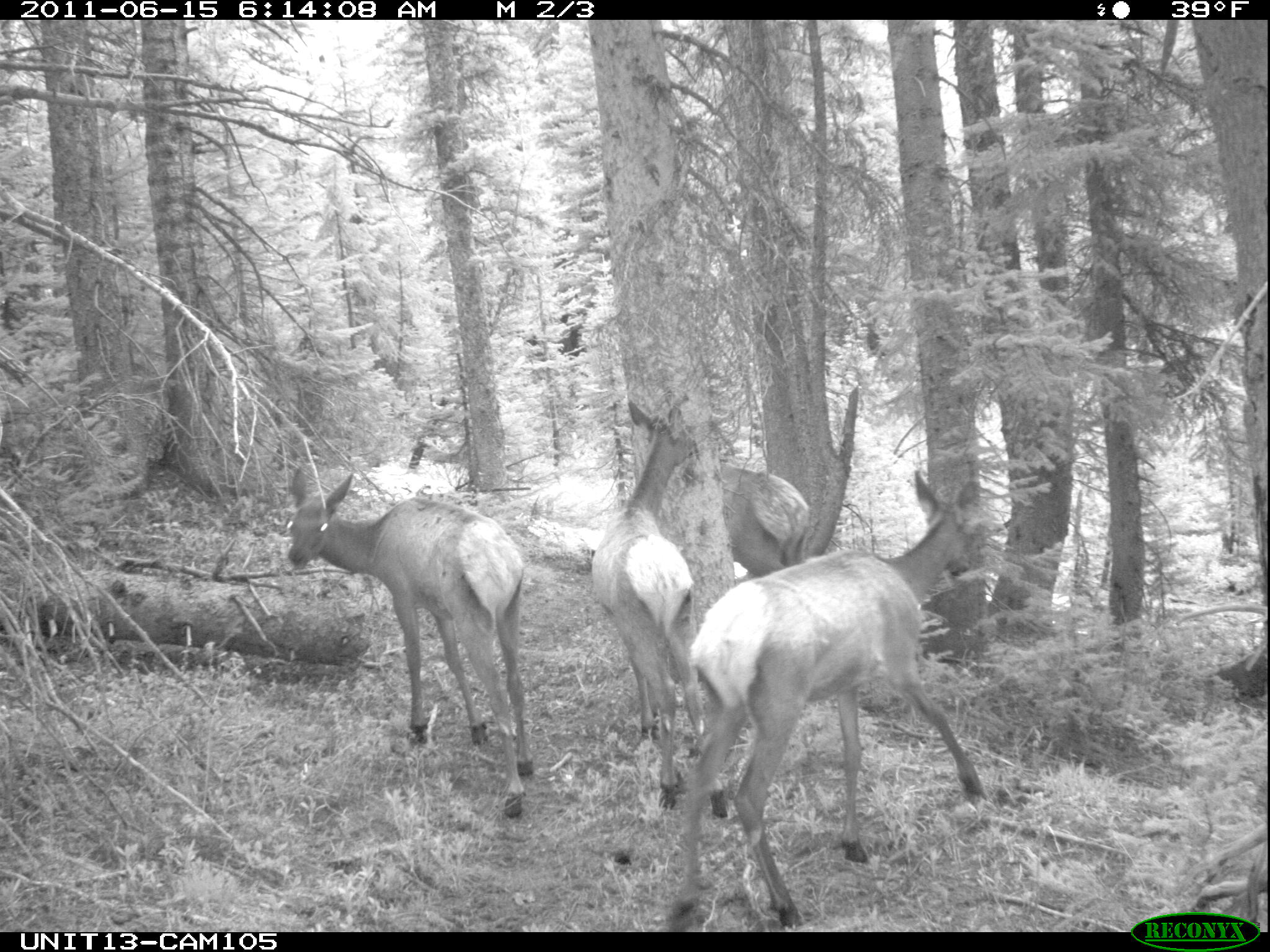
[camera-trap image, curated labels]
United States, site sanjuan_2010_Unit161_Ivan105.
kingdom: Animalia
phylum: Chordata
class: Mammalia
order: Artiodactyla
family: Cervidae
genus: Cervus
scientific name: Cervus elaphus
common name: red deer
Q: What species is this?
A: Cervus elaphus (red deer).